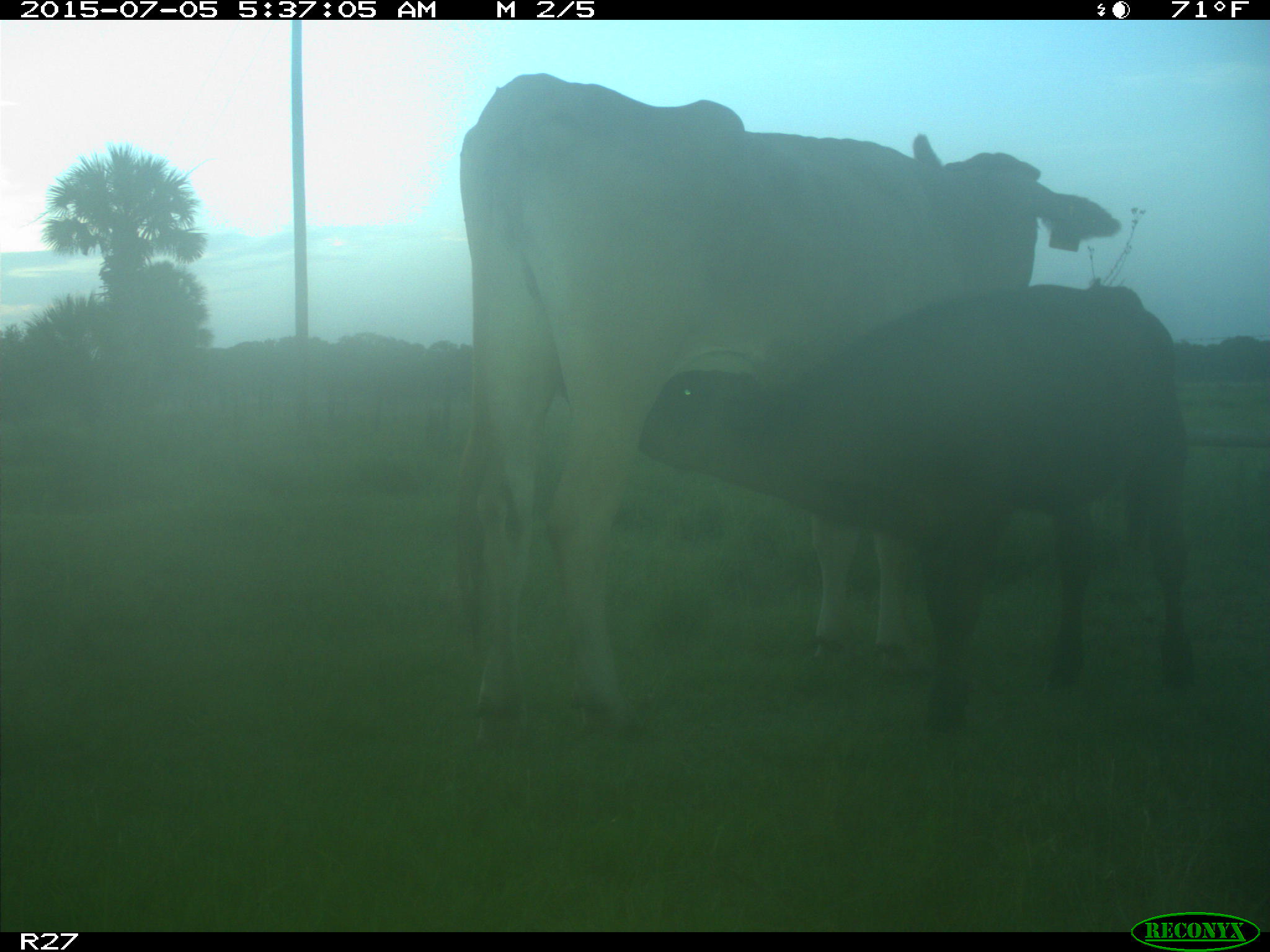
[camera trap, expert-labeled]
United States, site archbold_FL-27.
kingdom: Animalia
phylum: Chordata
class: Mammalia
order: Artiodactyla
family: Bovidae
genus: Bos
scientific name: Bos taurus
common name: domestic cow